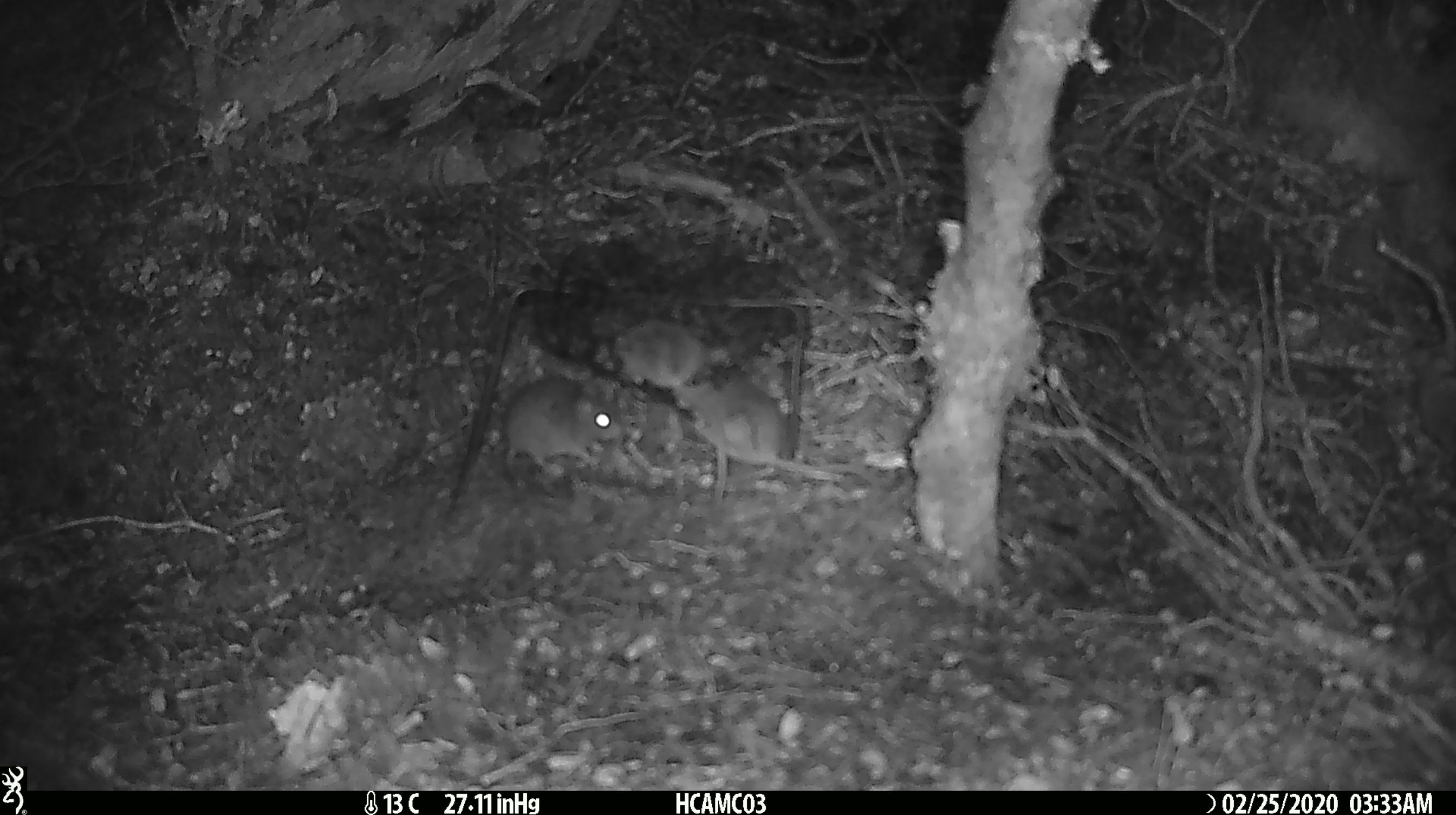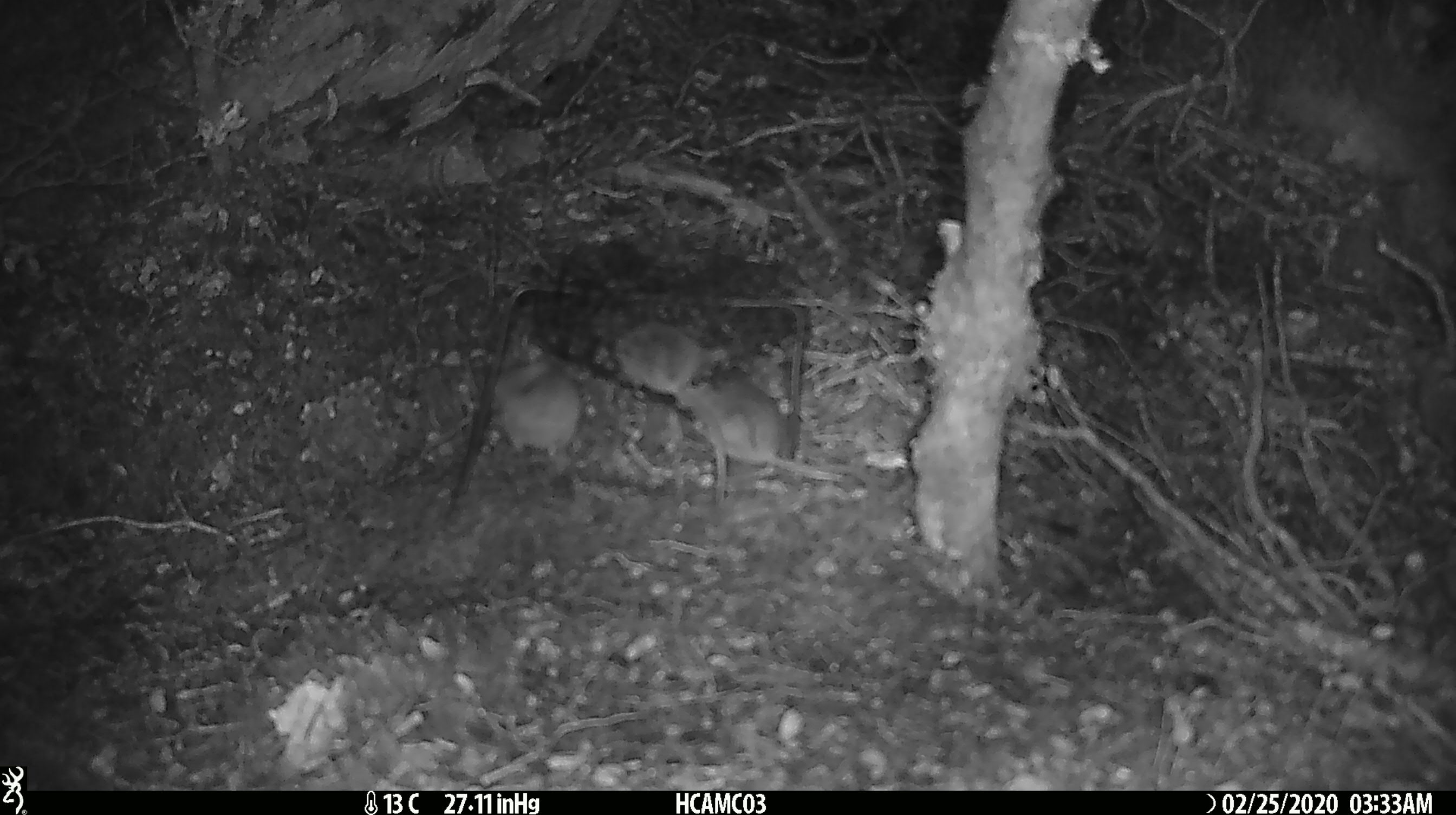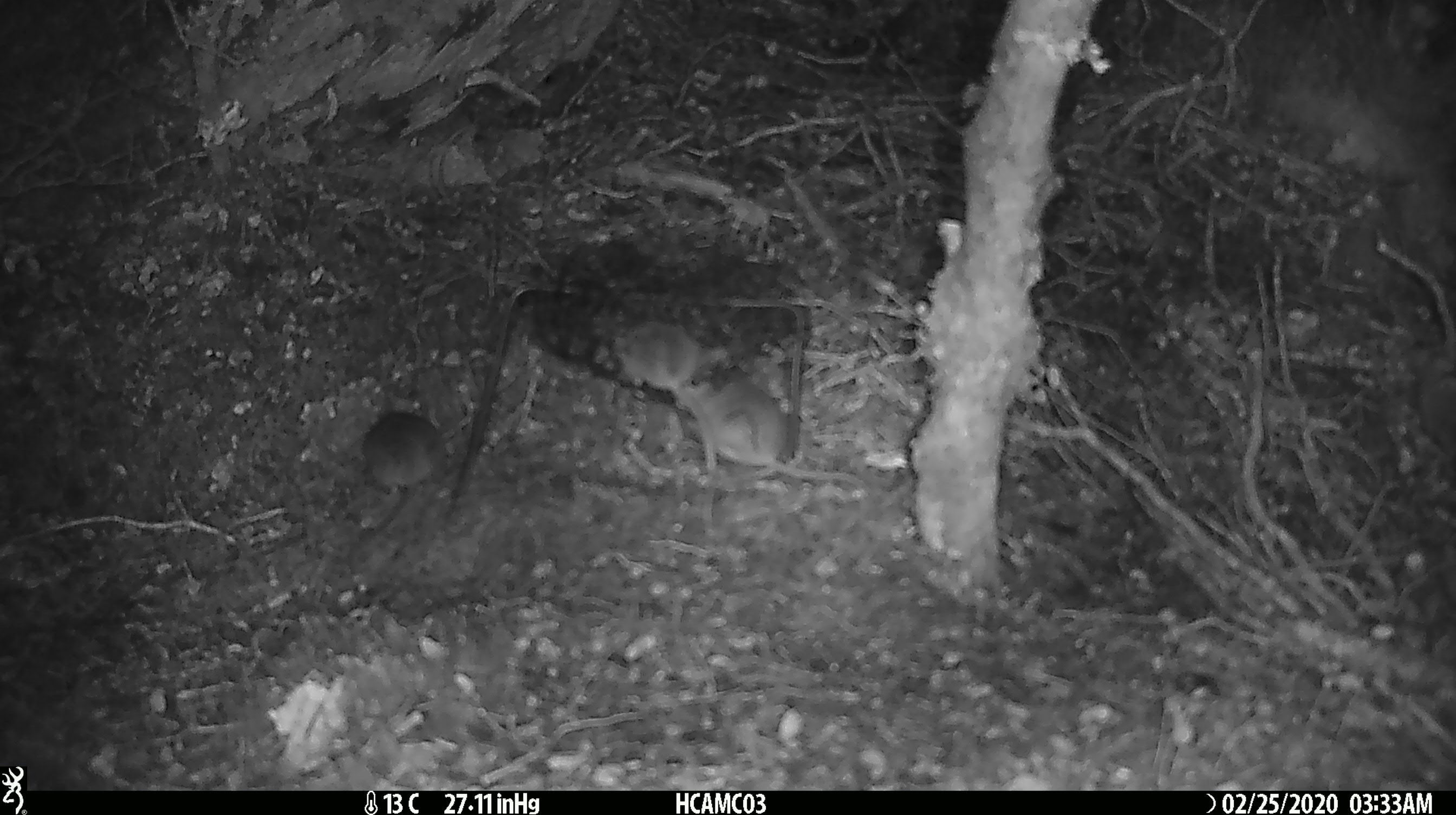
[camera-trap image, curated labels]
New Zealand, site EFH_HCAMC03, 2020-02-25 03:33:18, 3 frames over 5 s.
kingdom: Animalia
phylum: Chordata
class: Mammalia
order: Rodentia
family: Muridae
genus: Mus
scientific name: Mus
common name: mouse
Mouse (Mus).